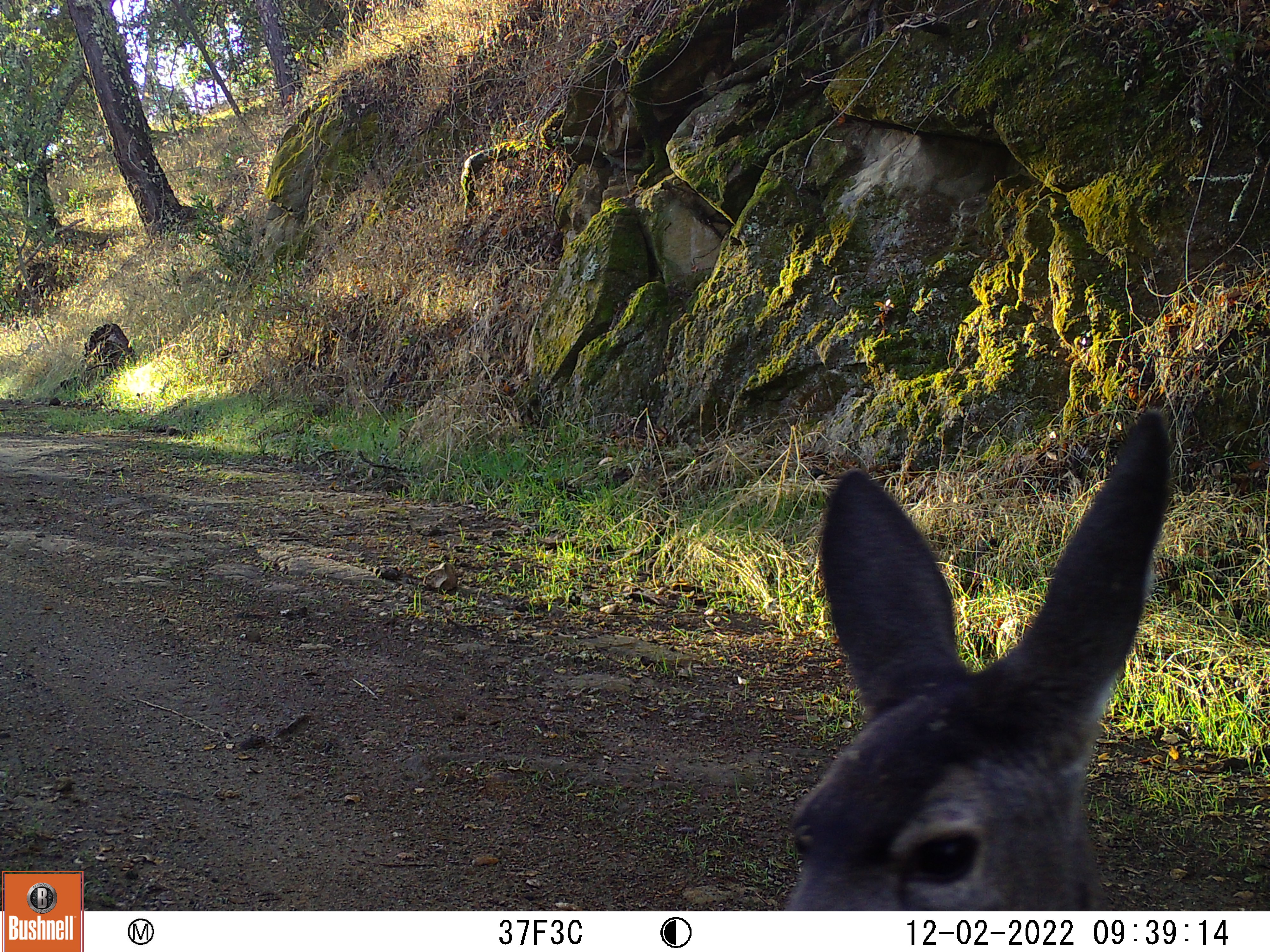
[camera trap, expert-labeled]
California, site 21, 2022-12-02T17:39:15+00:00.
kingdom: Animalia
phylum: Chordata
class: Mammalia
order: Artiodactyla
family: Cervidae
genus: Odocoileus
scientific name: Odocoileus hemionus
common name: mule deer